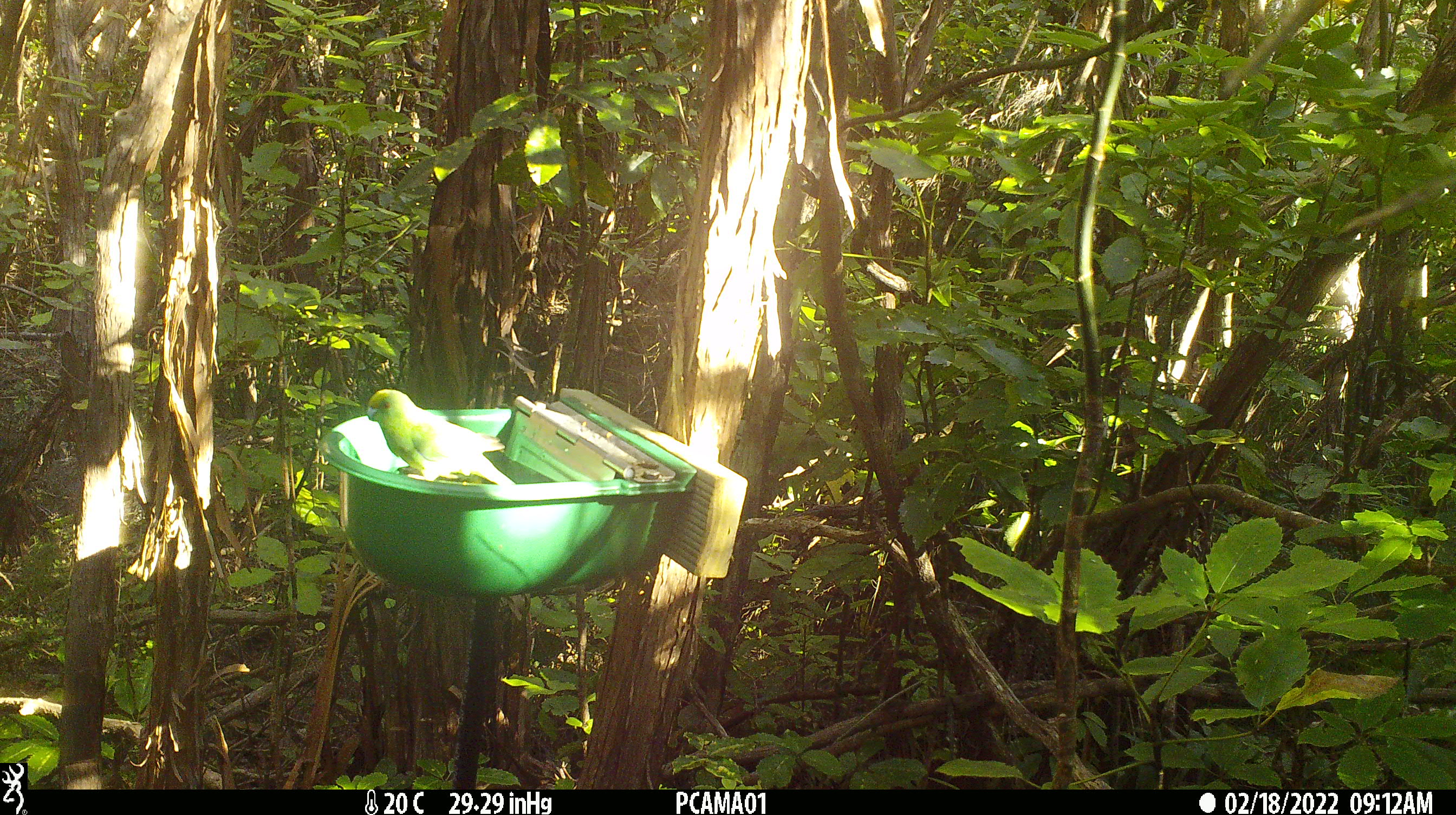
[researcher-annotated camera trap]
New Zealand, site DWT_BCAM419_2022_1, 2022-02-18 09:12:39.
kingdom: Animalia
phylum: Chordata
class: Aves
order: Psittaciformes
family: Psittaculidae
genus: Cyanoramphus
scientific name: Cyanoramphus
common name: parakeet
Parakeet (Cyanoramphus).